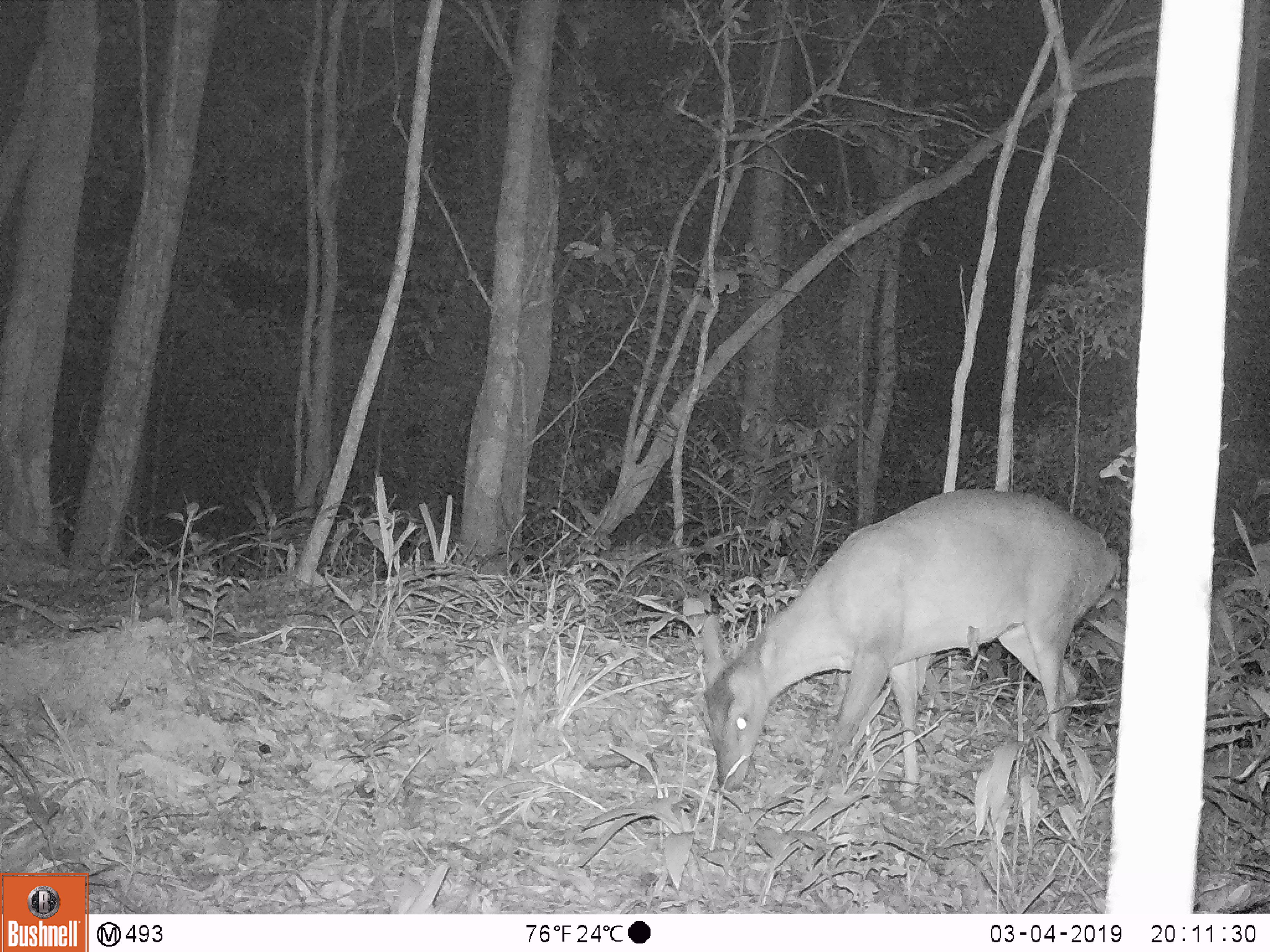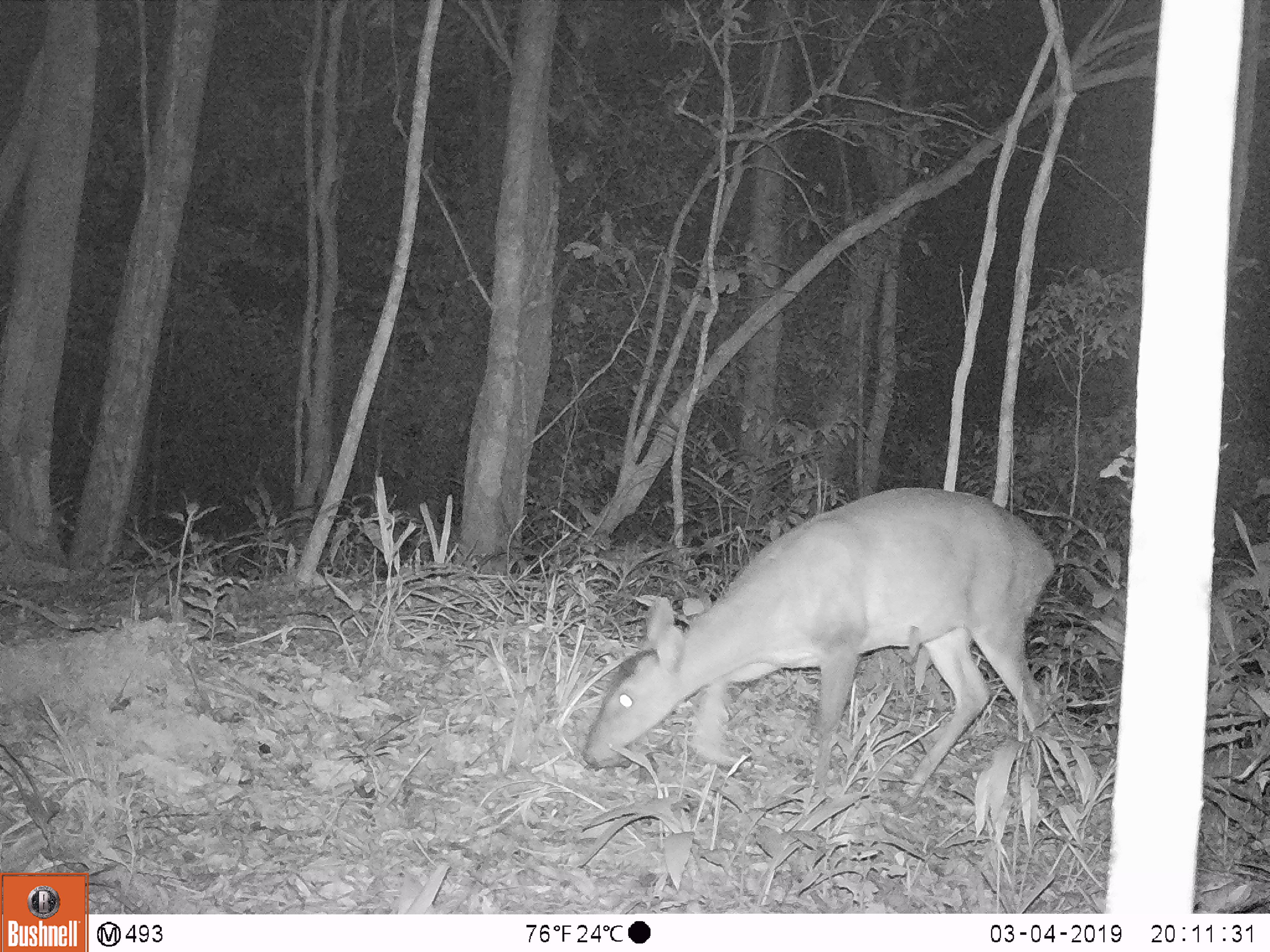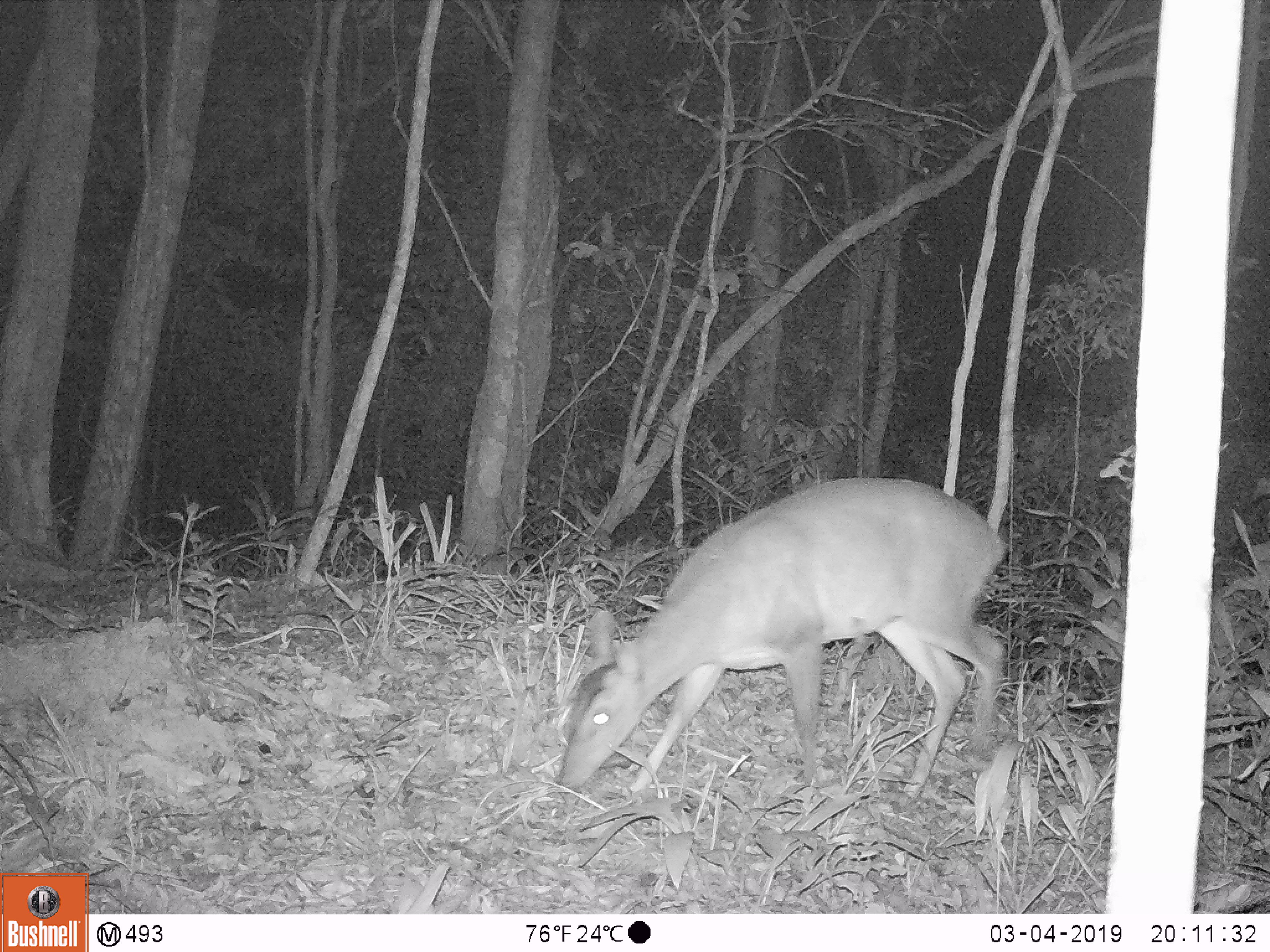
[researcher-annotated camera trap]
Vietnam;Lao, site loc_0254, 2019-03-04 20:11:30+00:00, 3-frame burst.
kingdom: Animalia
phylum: Chordata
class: Mammalia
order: Artiodactyla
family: Cervidae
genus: Muntiacus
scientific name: Muntiacus vuquangensis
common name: large-antlered muntjac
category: large antlered muntjac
Large antlered muntjac (large-antlered muntjac) (Muntiacus vuquangensis). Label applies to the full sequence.